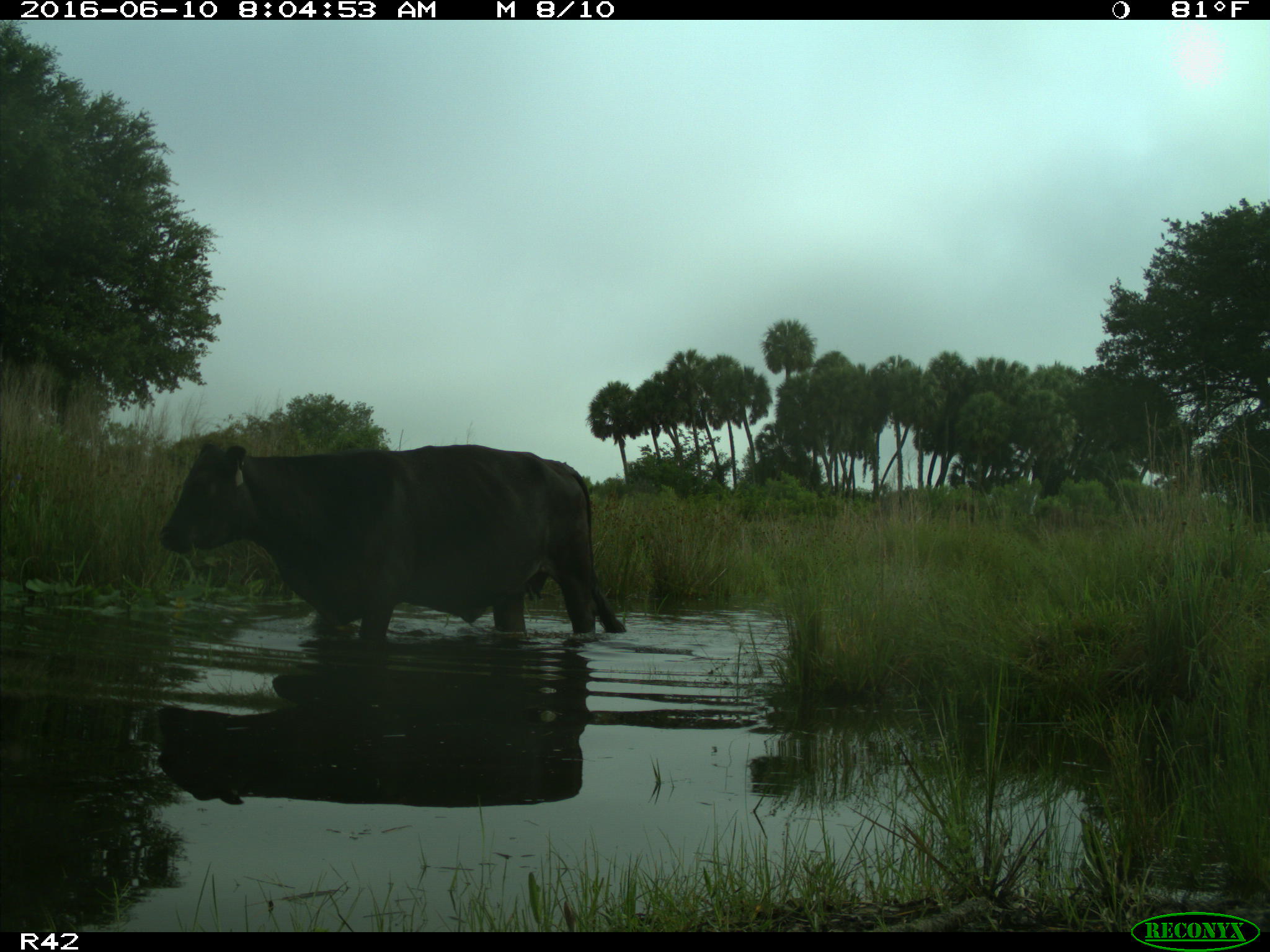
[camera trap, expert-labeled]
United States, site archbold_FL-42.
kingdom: Animalia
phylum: Chordata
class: Mammalia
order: Artiodactyla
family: Bovidae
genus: Bos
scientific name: Bos taurus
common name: domestic cow